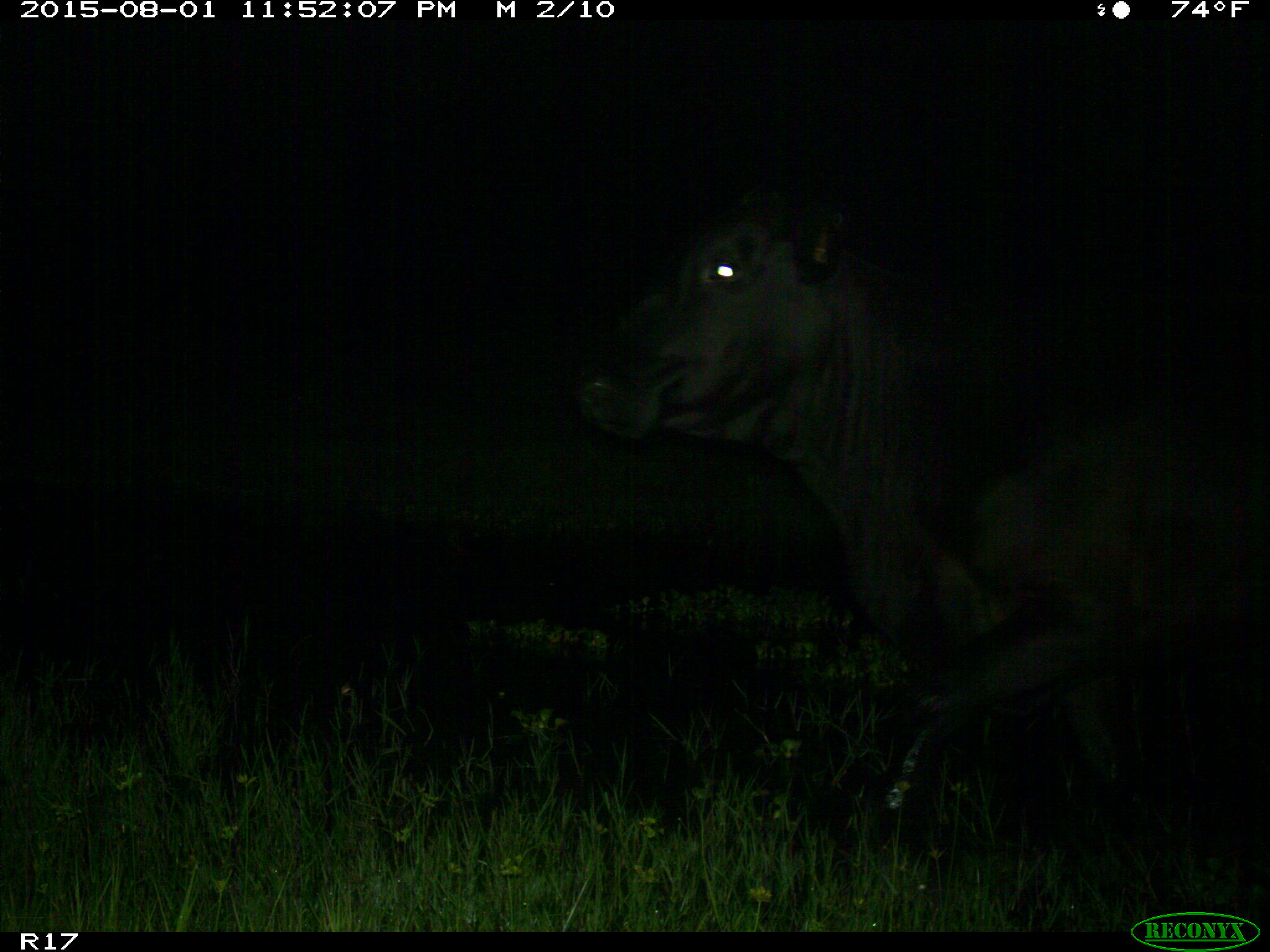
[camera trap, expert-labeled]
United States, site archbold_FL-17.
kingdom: Animalia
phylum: Chordata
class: Mammalia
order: Artiodactyla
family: Bovidae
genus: Bos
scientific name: Bos taurus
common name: domestic cow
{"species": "Bos taurus (domestic cow)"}